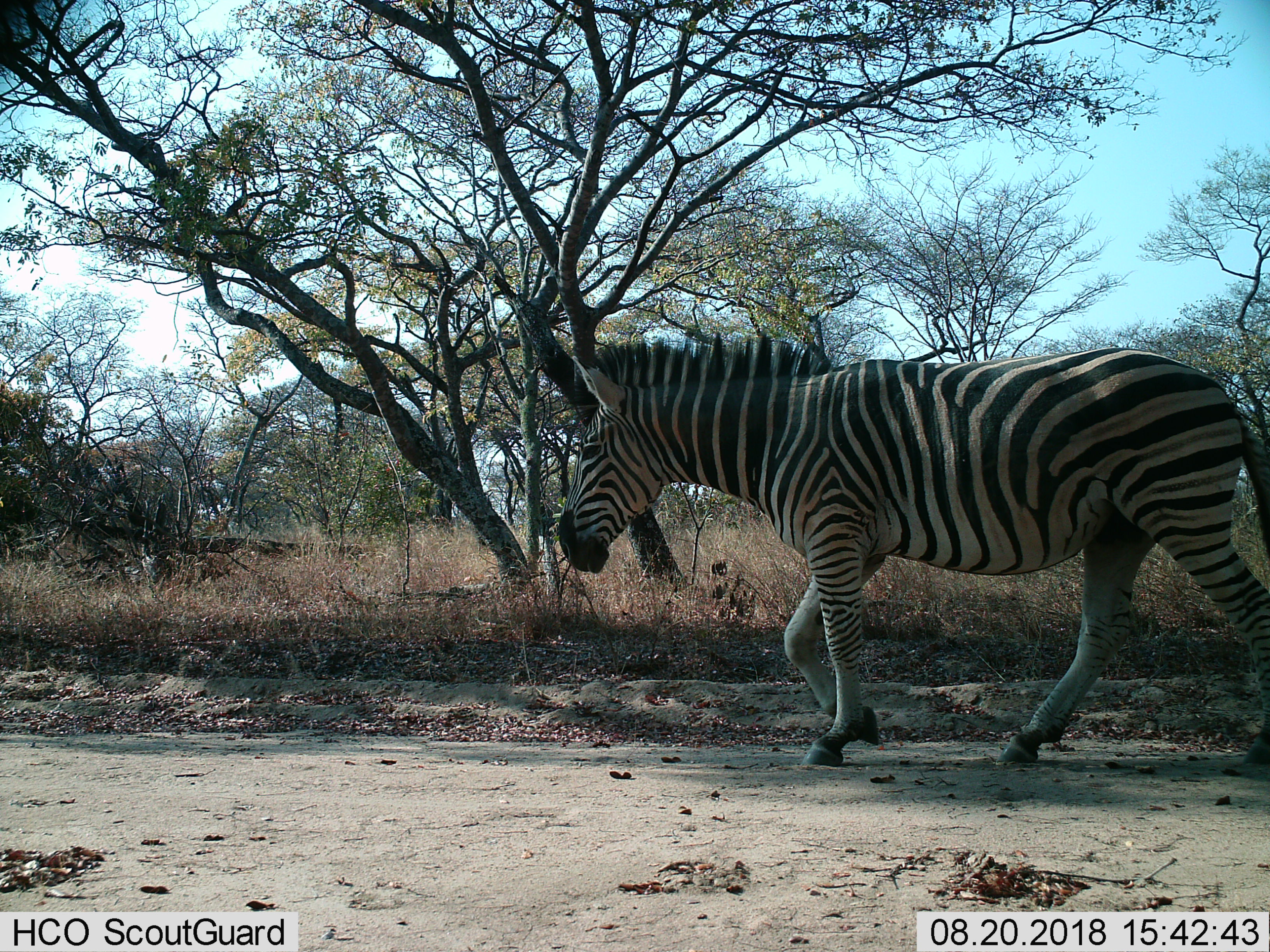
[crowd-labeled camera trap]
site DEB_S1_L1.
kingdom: Animalia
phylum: Chordata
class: Mammalia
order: Perissodactyla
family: Equidae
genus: Equus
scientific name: Equus quagga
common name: plains zebra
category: zebraplains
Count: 1.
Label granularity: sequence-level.